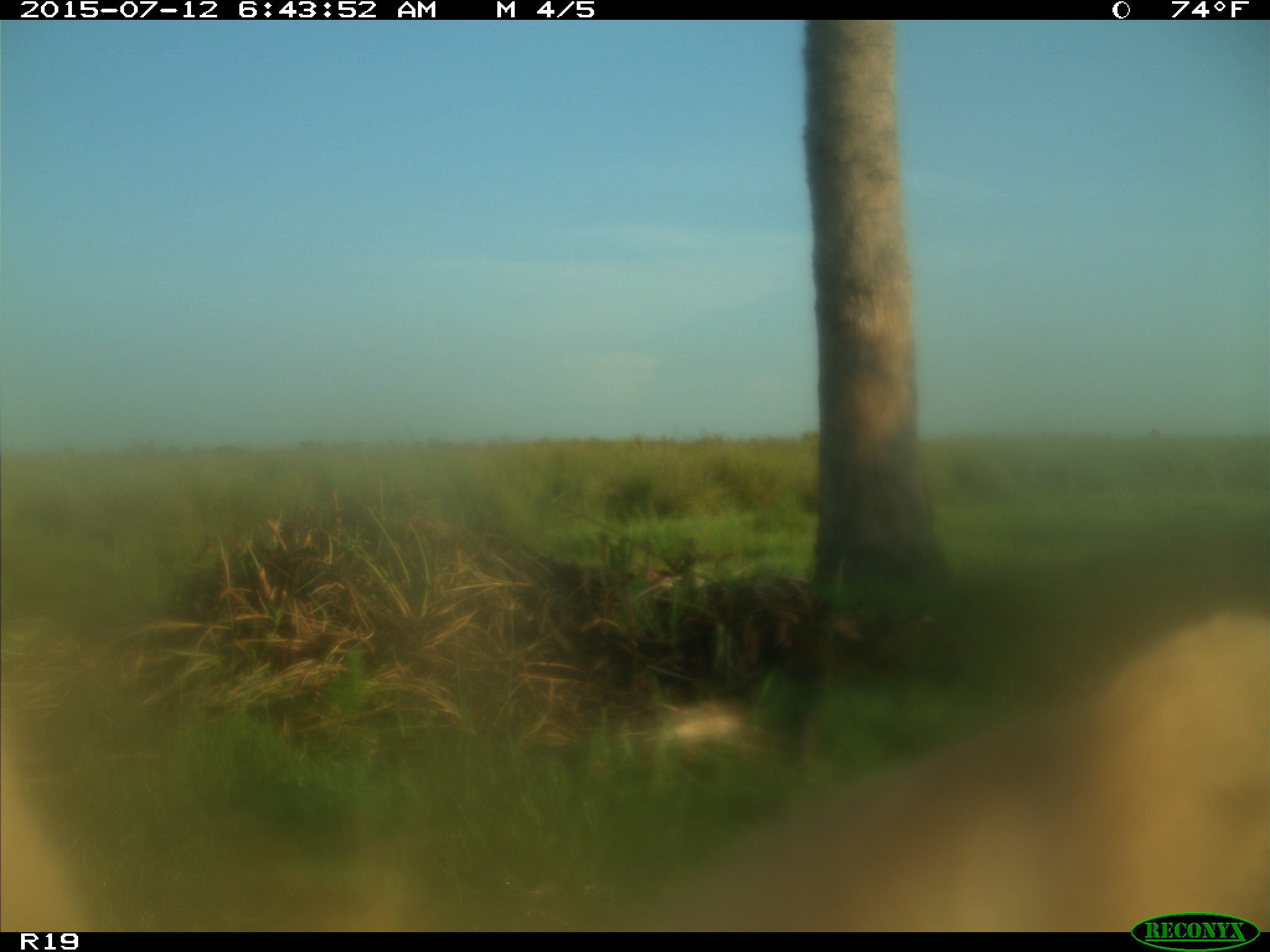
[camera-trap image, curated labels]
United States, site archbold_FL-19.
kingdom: Animalia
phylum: Chordata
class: Mammalia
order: Artiodactyla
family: Bovidae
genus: Bos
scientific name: Bos taurus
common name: domestic cow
Bos taurus (domestic cow).